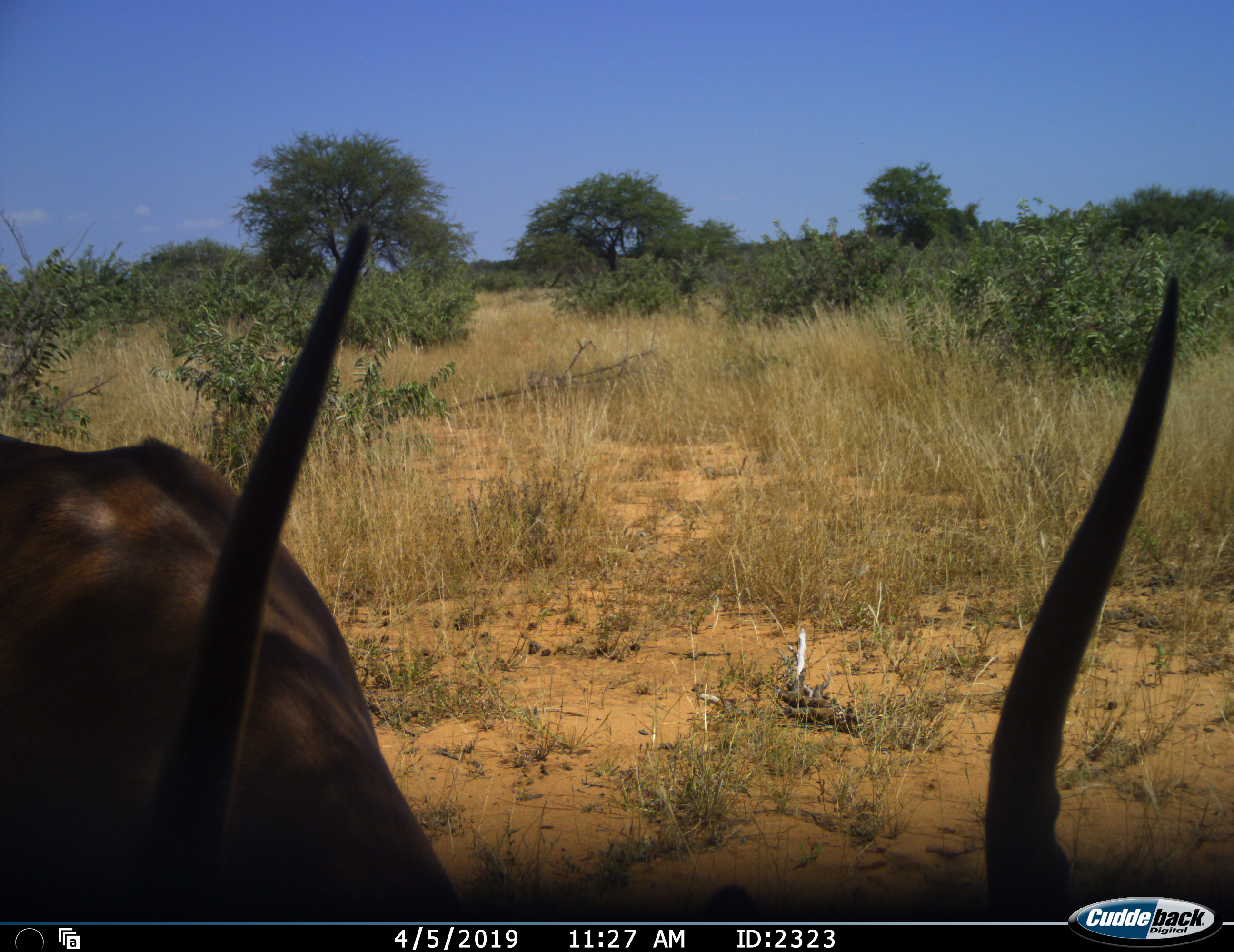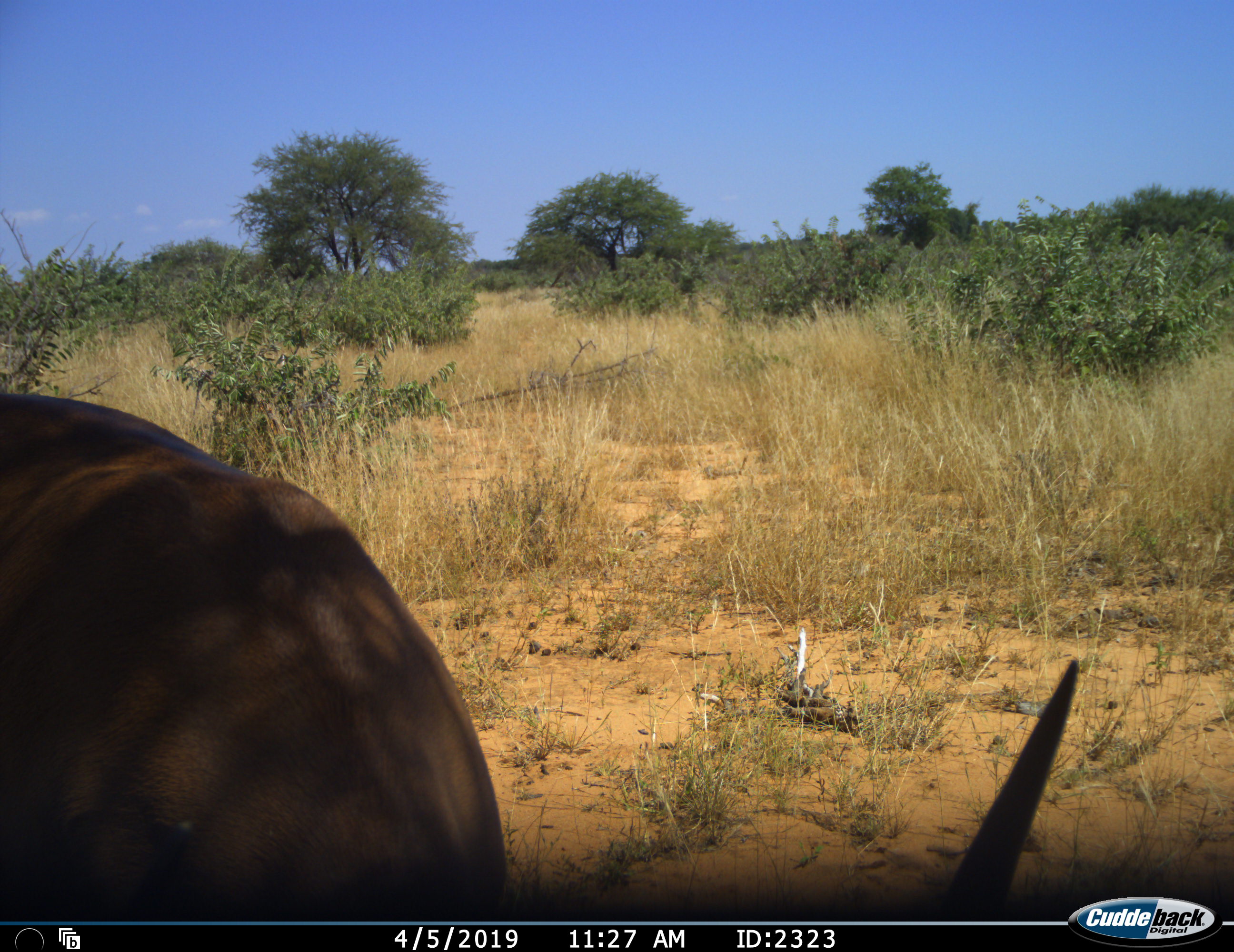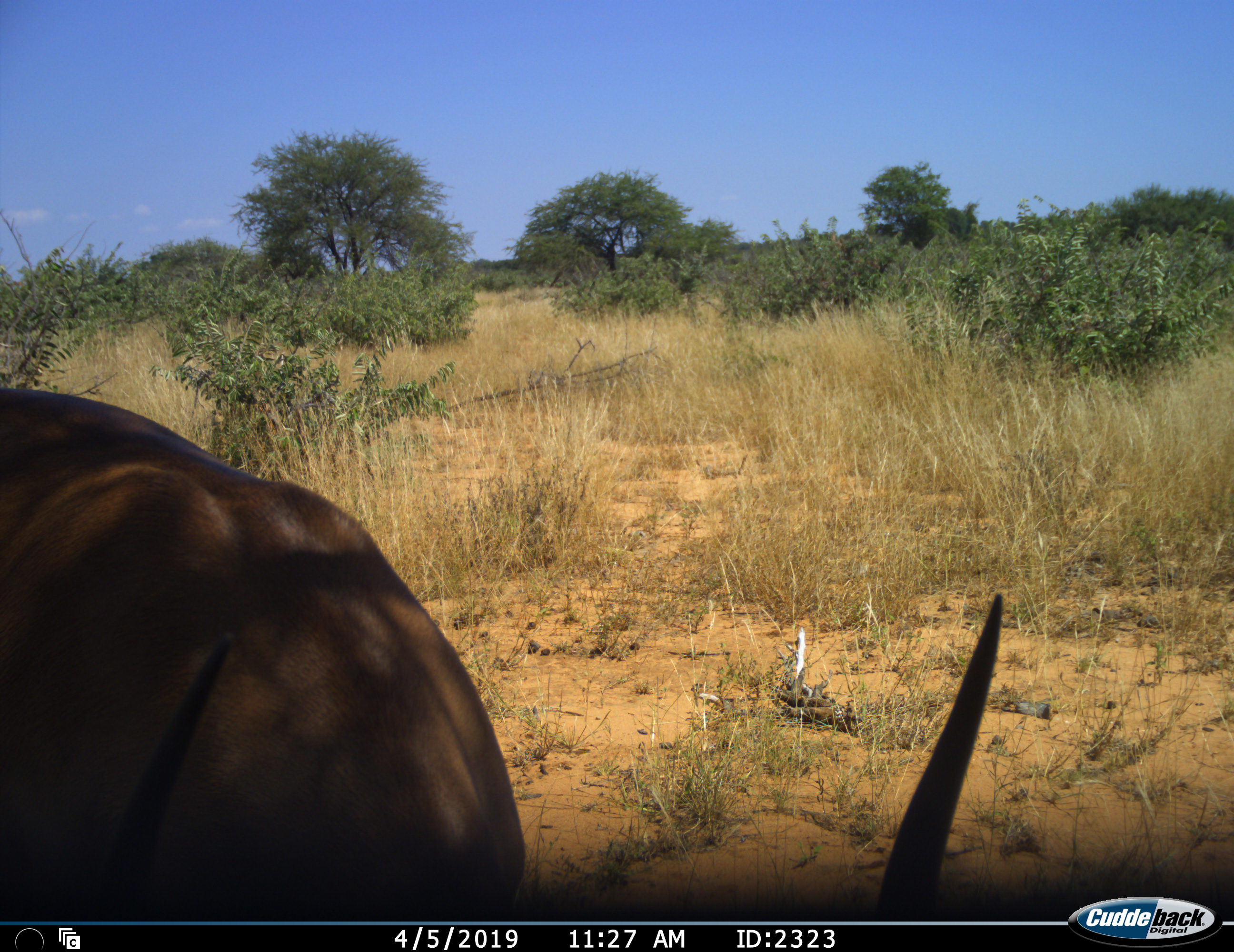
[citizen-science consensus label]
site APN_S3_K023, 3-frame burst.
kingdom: Animalia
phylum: Chordata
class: Mammalia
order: Artiodactyla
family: Bovidae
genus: Aepyceros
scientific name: Aepyceros melampus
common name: impala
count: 1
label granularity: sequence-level